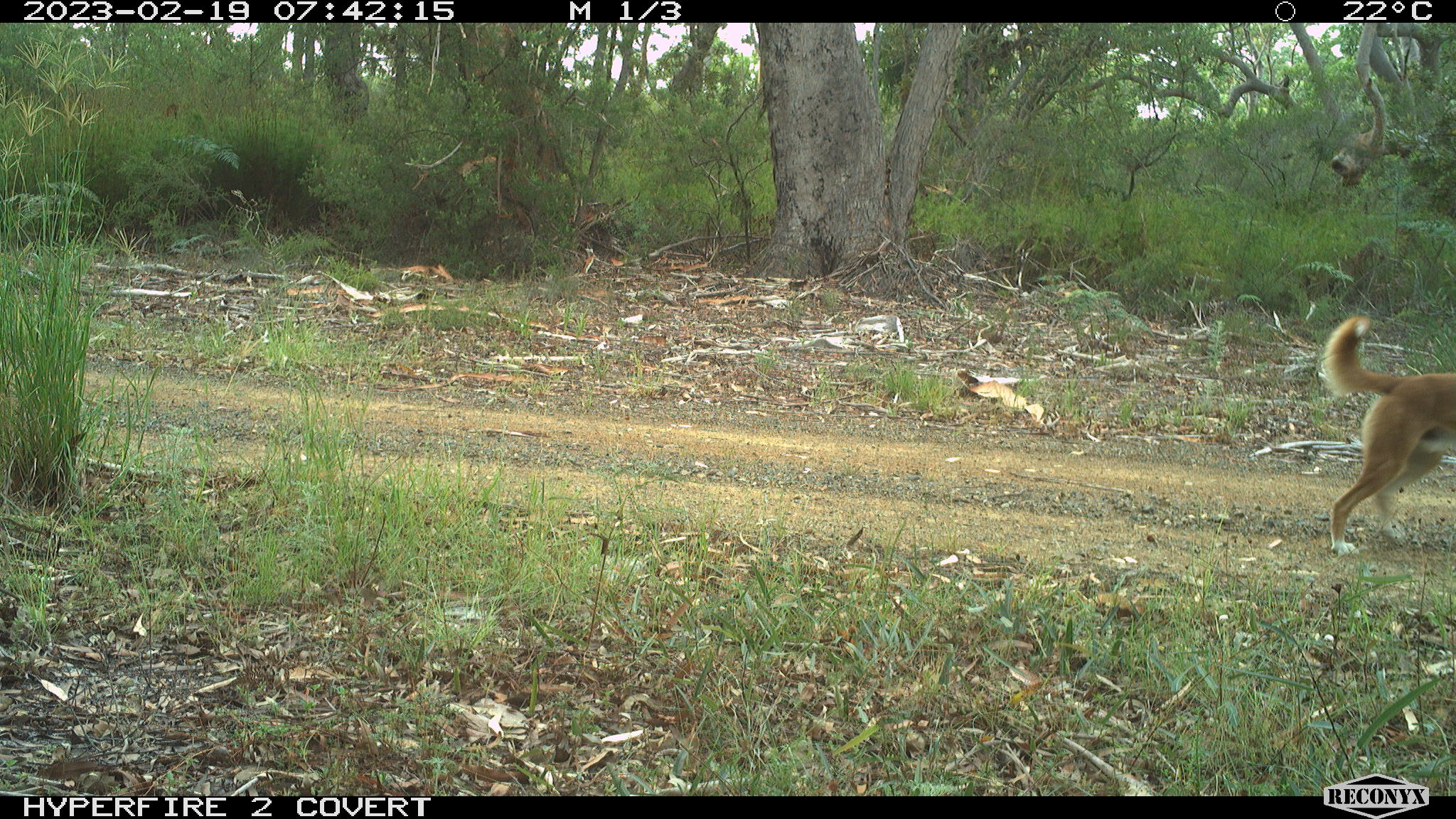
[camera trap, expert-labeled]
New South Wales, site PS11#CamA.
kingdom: Animalia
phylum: Chordata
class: Mammalia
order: Carnivora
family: Canidae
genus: Canis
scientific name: Canis familiaris dingo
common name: dingo